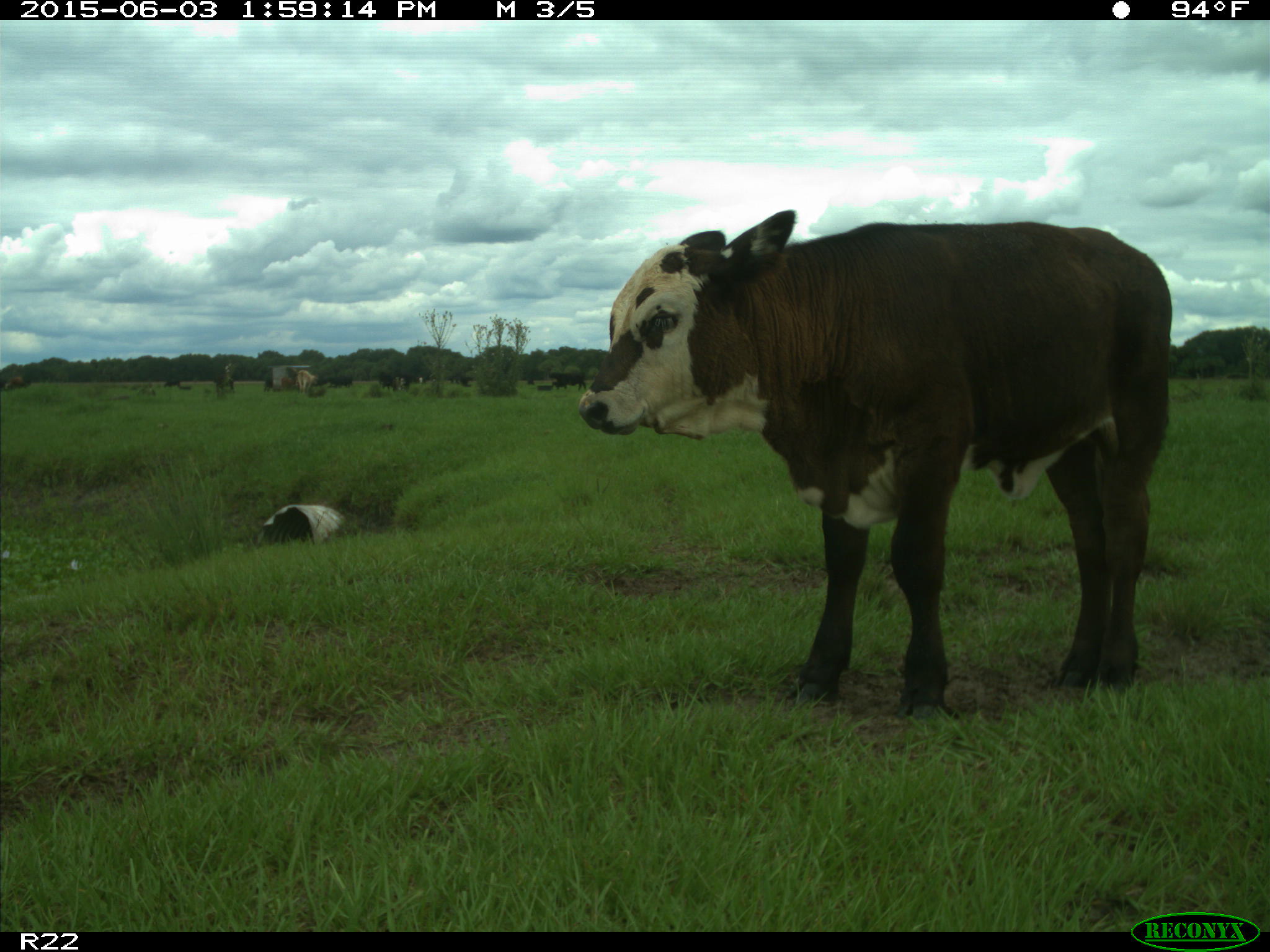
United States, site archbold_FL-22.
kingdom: Animalia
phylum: Chordata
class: Mammalia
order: Artiodactyla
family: Bovidae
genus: Bos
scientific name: Bos taurus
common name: domestic cow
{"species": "Bos taurus (domestic cow)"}